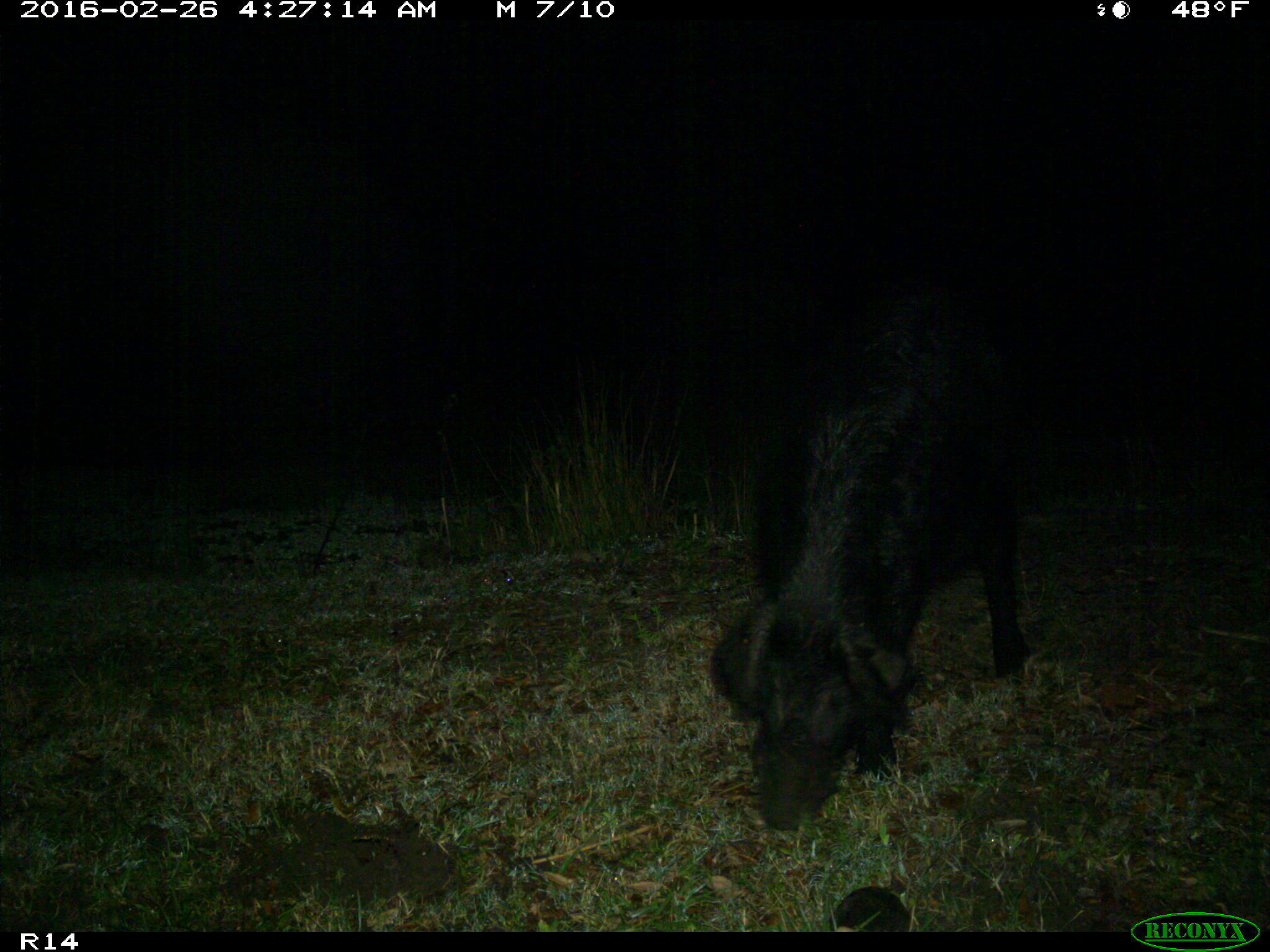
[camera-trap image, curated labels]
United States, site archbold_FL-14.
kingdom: Animalia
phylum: Chordata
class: Mammalia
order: Artiodactyla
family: Suidae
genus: Sus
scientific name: Sus scrofa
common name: wild boar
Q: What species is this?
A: Sus scrofa (wild boar).